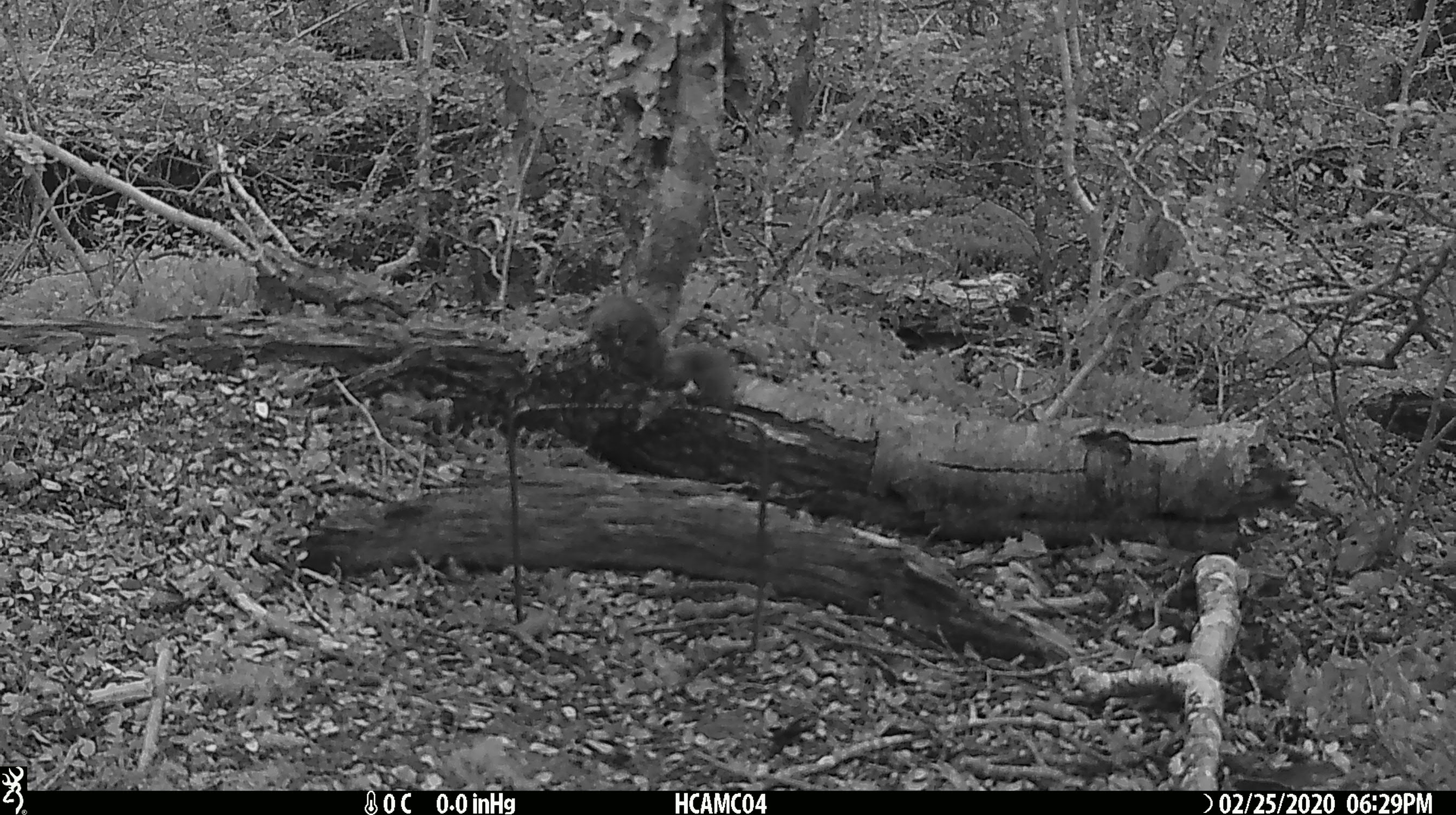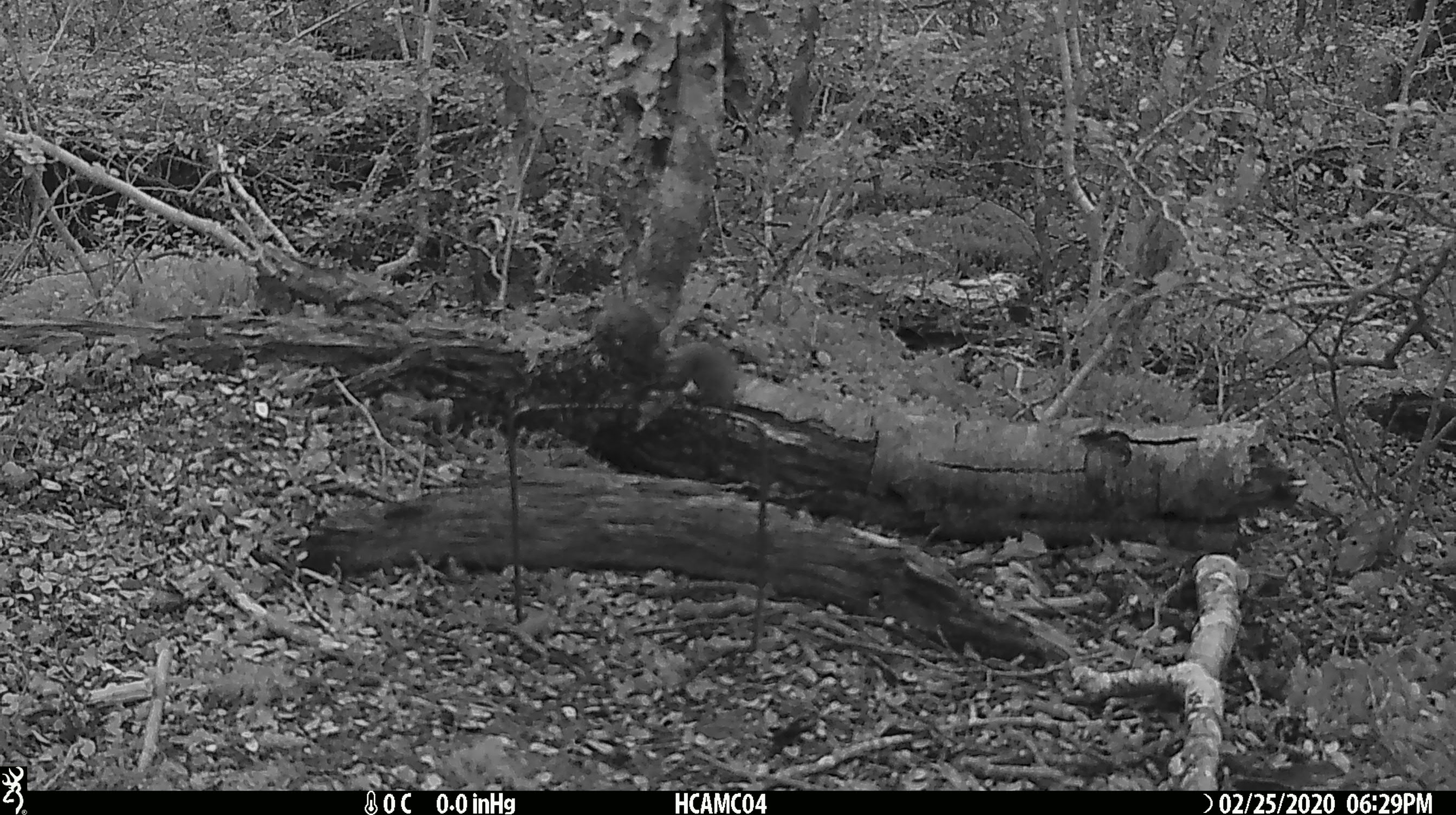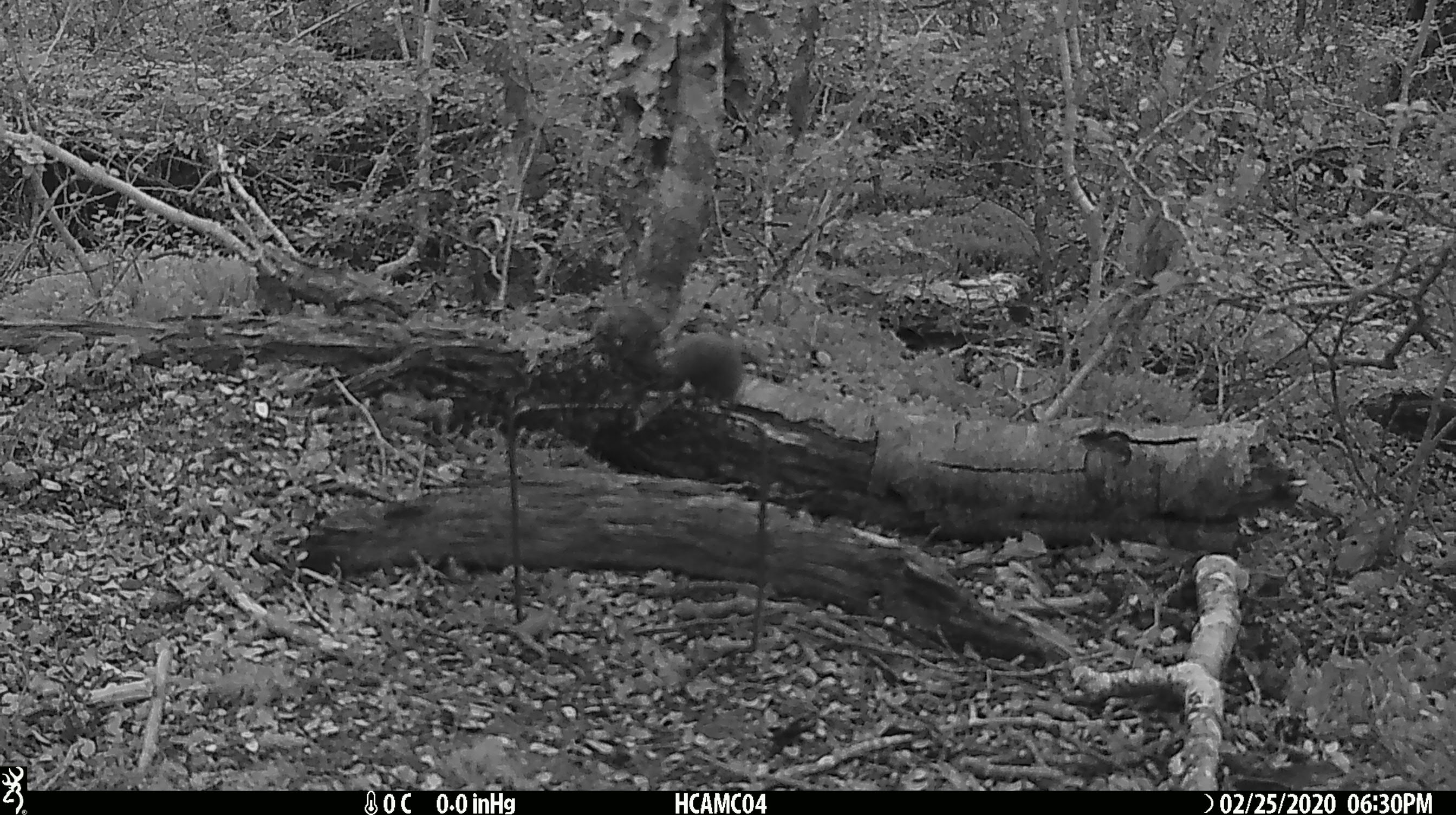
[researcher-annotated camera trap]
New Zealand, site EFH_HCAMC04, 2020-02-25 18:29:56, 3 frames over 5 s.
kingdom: Animalia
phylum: Chordata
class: Mammalia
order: Rodentia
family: Muridae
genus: Mus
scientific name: Mus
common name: mouse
Mouse (Mus).